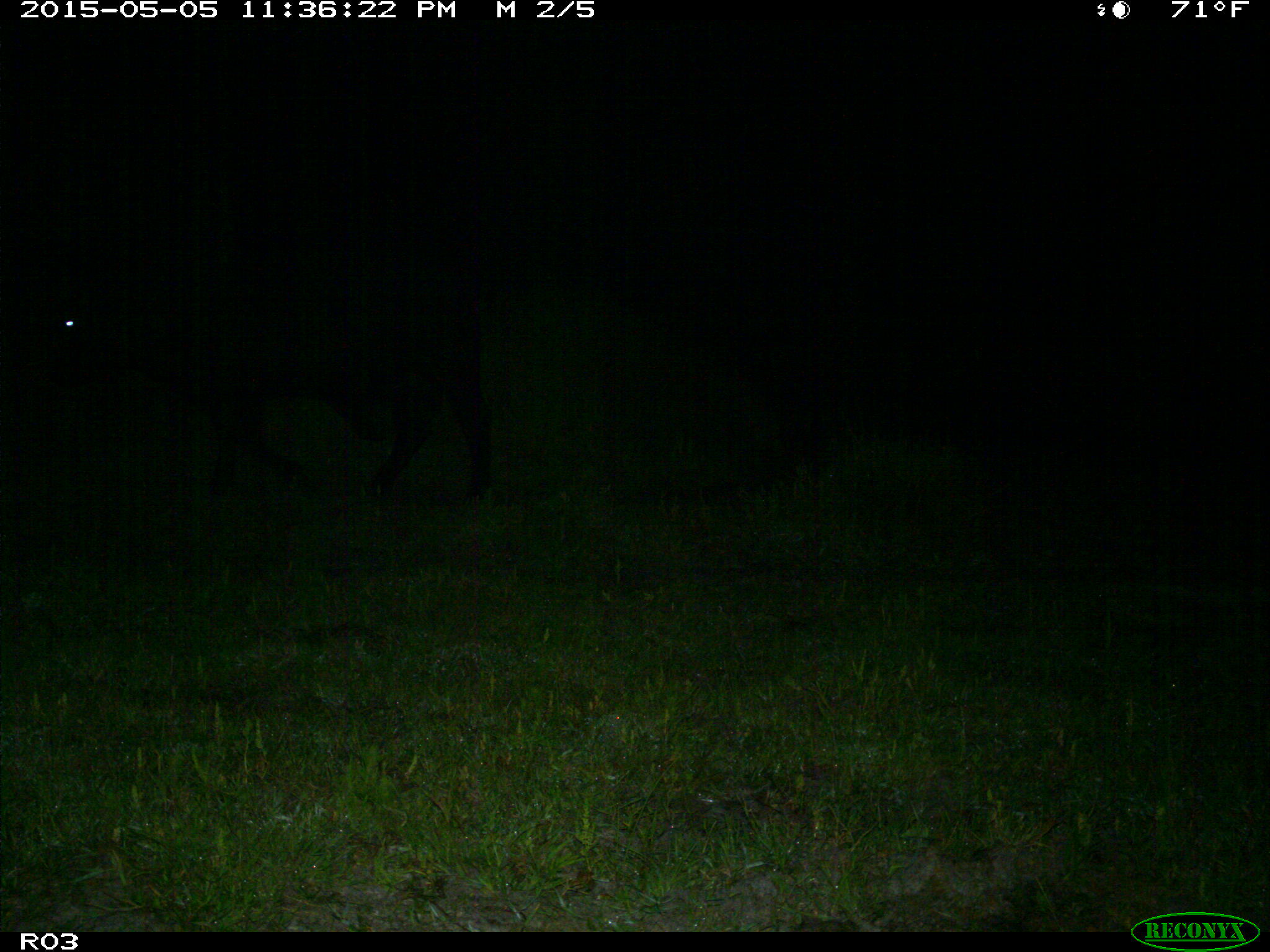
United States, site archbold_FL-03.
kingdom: Animalia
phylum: Chordata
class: Mammalia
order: Artiodactyla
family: Bovidae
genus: Bos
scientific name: Bos taurus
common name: domestic cow